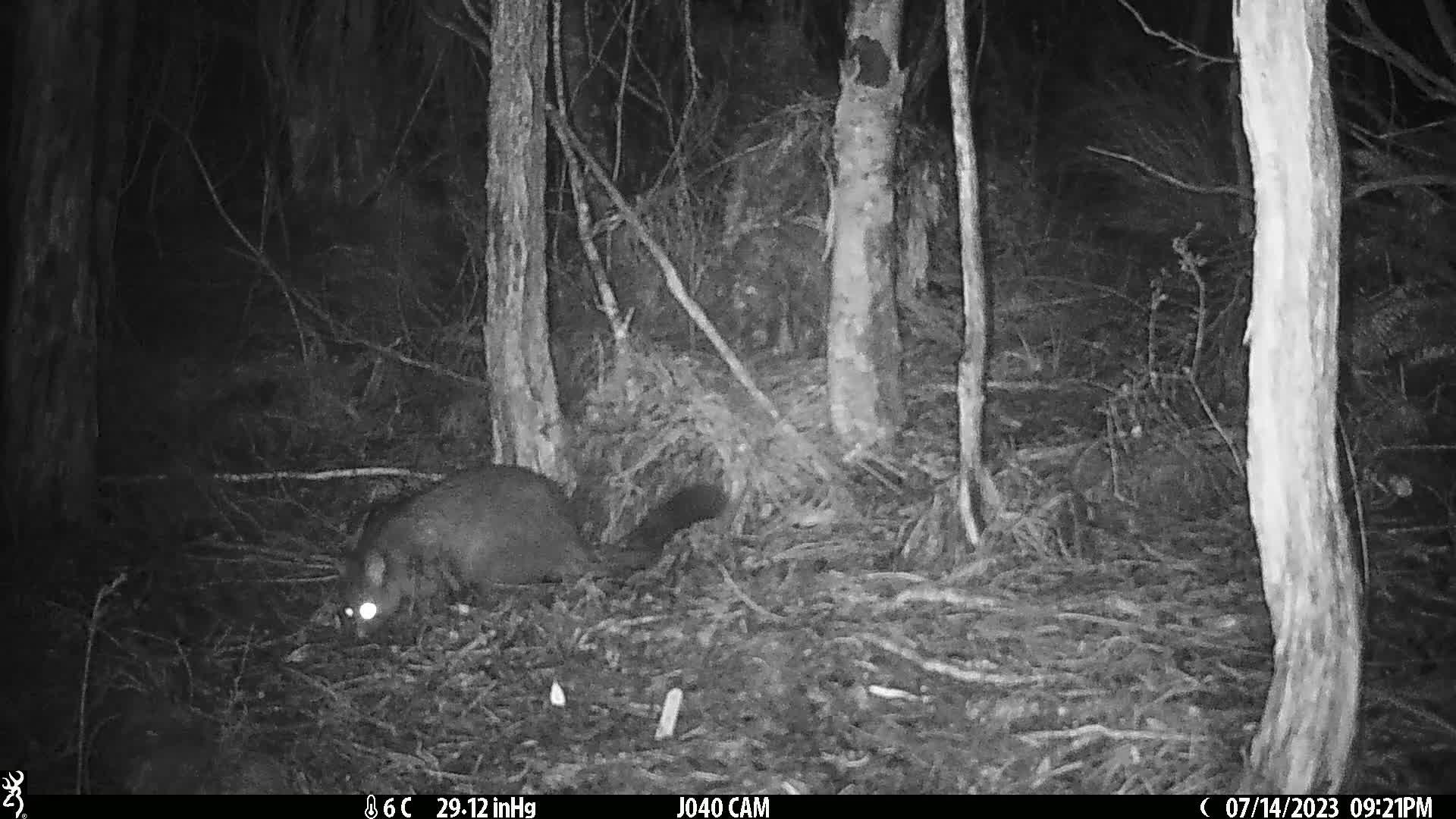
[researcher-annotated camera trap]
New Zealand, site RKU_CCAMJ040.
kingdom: Animalia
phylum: Chordata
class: Mammalia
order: Diprotodontia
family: Phalangeridae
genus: Trichosurus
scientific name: Trichosurus vulpecula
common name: common brushtail possum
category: possum